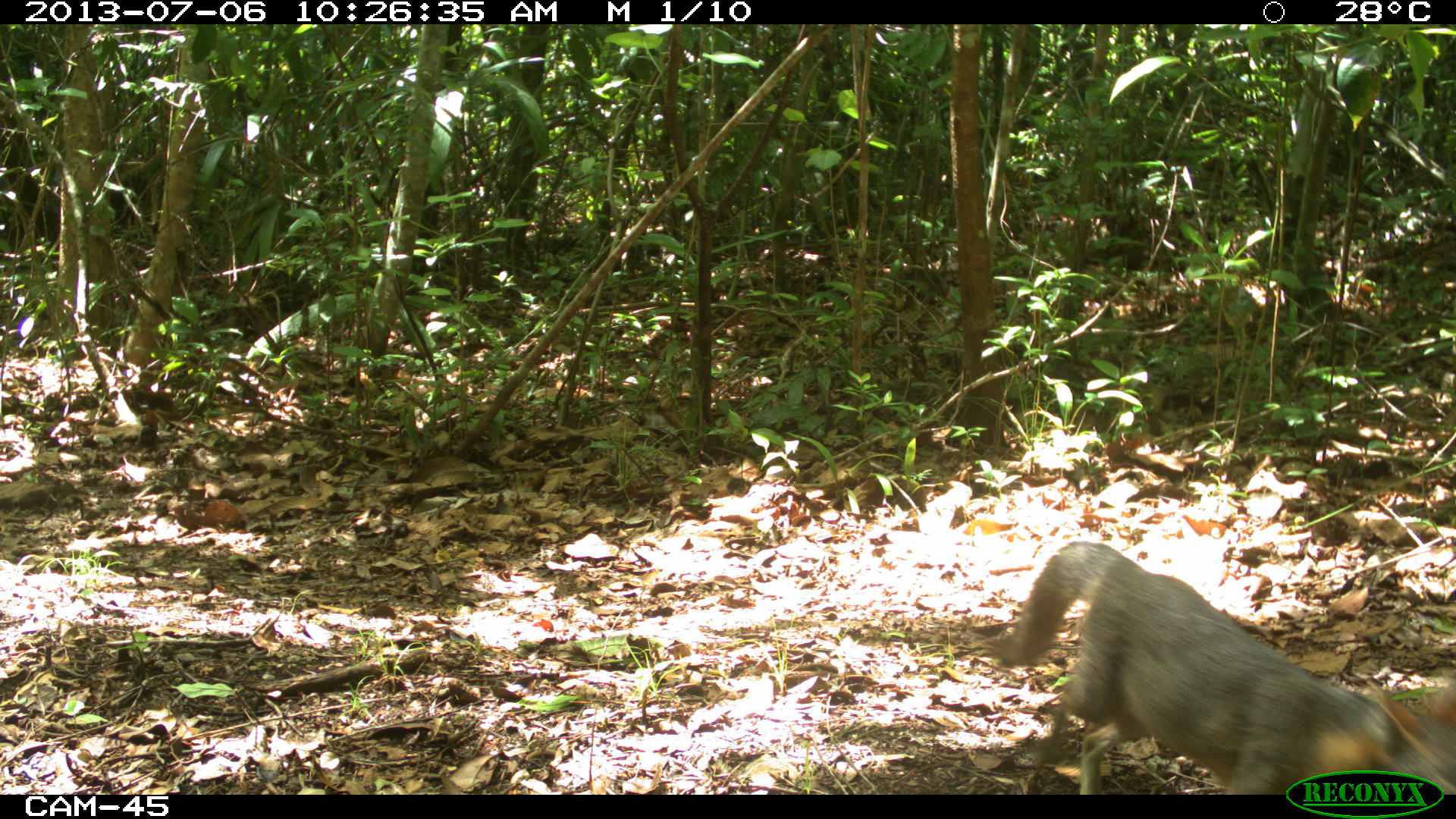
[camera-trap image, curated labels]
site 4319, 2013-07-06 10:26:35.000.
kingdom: Animalia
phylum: Chordata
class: Mammalia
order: Carnivora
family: Canidae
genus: Urocyon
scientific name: Urocyon cinereoargenteus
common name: gray fox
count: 1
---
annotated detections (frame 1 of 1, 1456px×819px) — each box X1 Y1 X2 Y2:
urocyon cinereoargenteus: 976 533 1445 792